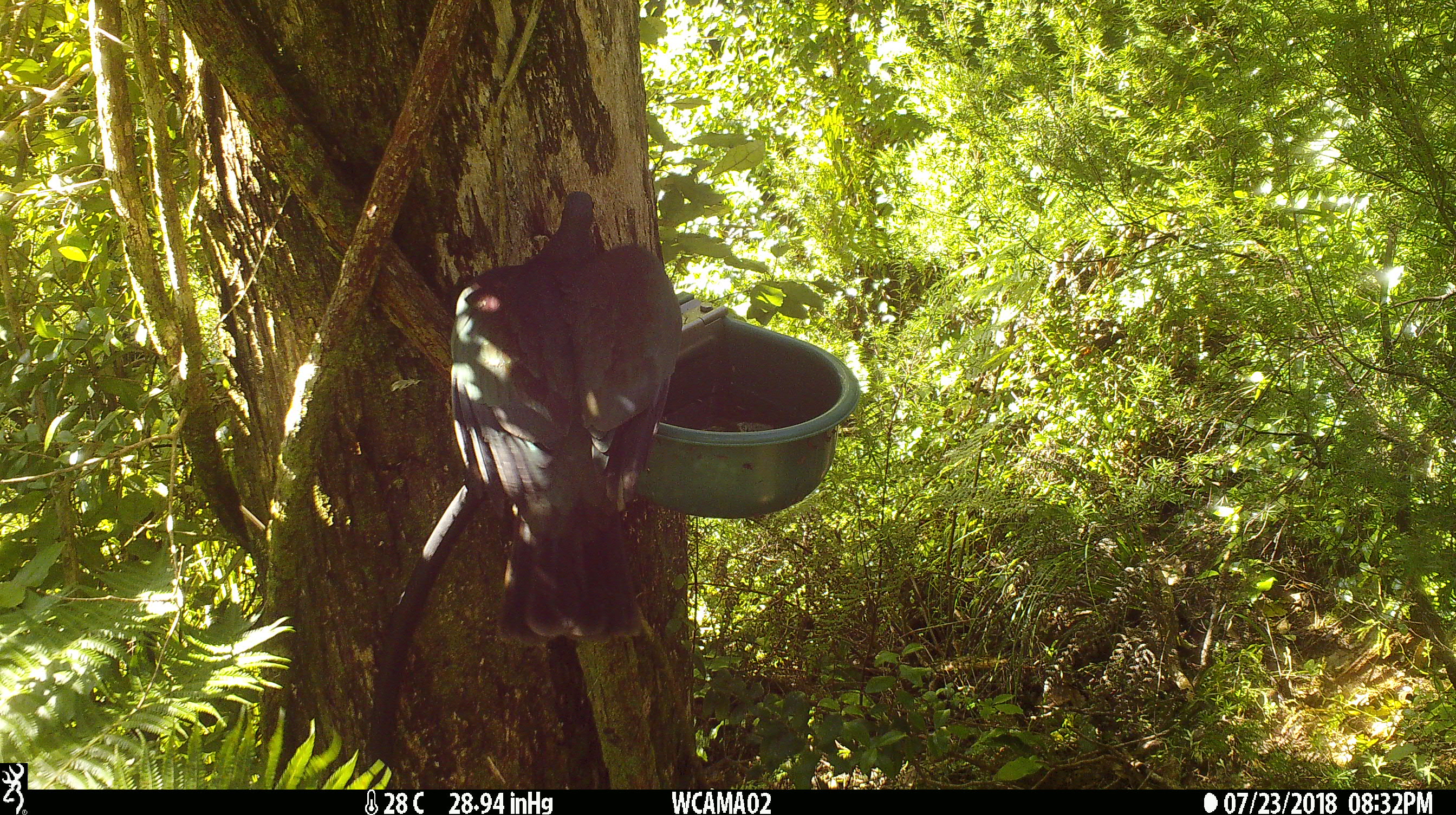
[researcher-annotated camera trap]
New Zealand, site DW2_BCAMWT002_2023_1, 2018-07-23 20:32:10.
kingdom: Animalia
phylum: Chordata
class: Aves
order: Columbiformes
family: Columbidae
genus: Hemiphaga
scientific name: Hemiphaga novaeseelandiae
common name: new zealand pigeon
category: kereru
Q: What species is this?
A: Kereru (new zealand pigeon) (Hemiphaga novaeseelandiae).